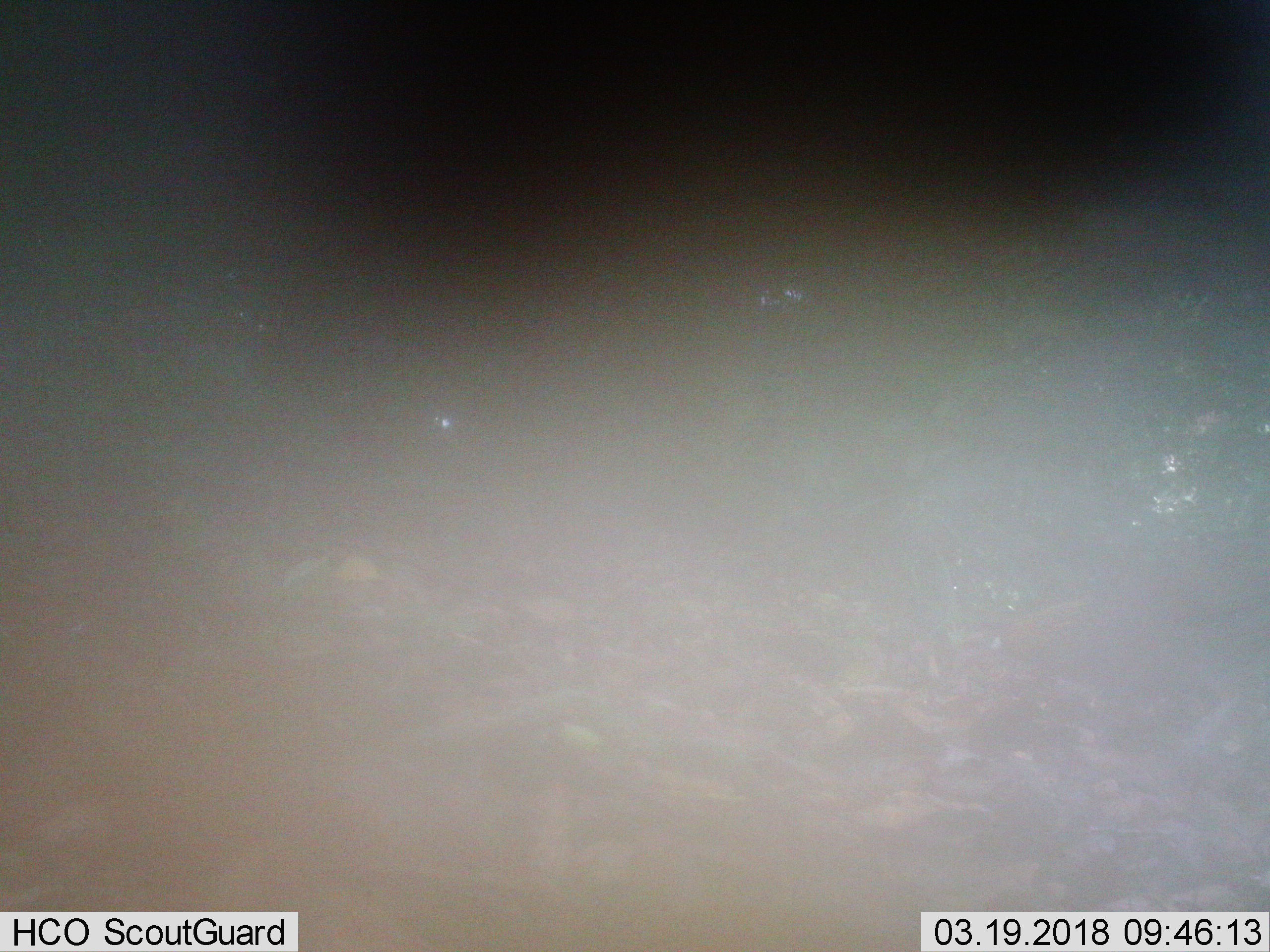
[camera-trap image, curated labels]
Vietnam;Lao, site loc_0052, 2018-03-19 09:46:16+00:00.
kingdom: Animalia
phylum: Chordata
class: Aves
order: Galliformes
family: Phasianidae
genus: Gallus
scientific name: Gallus gallus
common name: red junglefowl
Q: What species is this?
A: Red junglefowl (Gallus gallus).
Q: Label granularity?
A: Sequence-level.